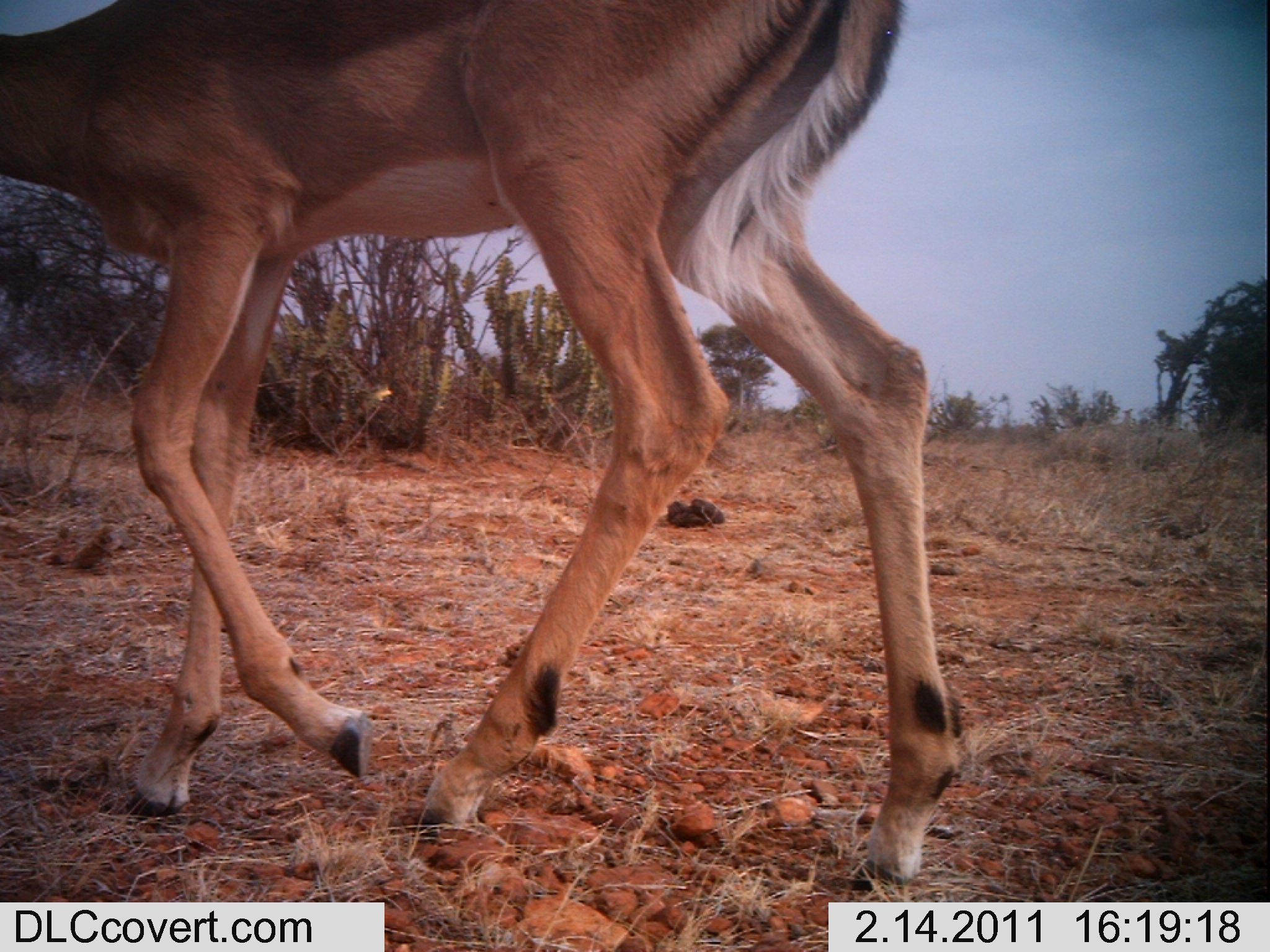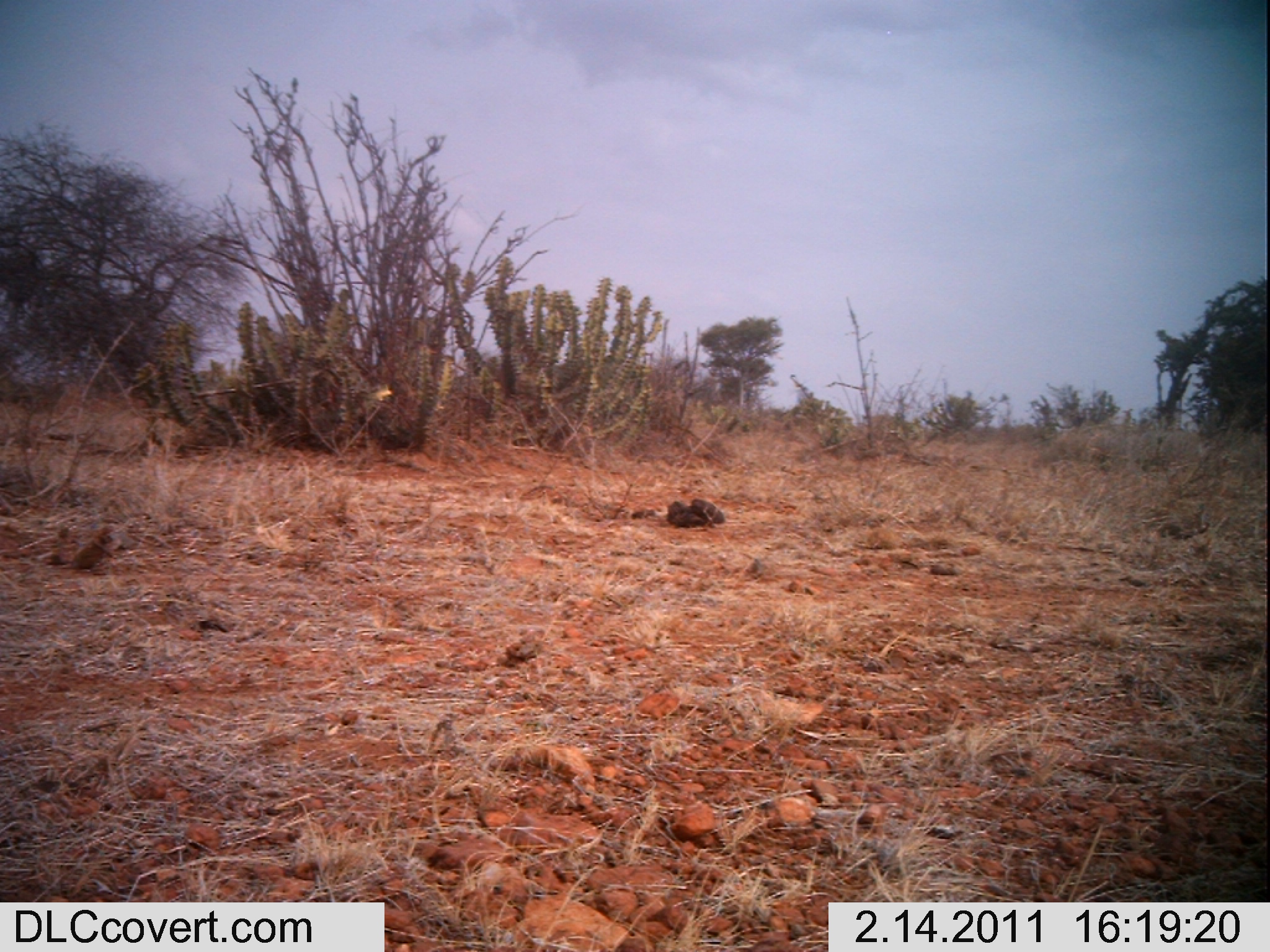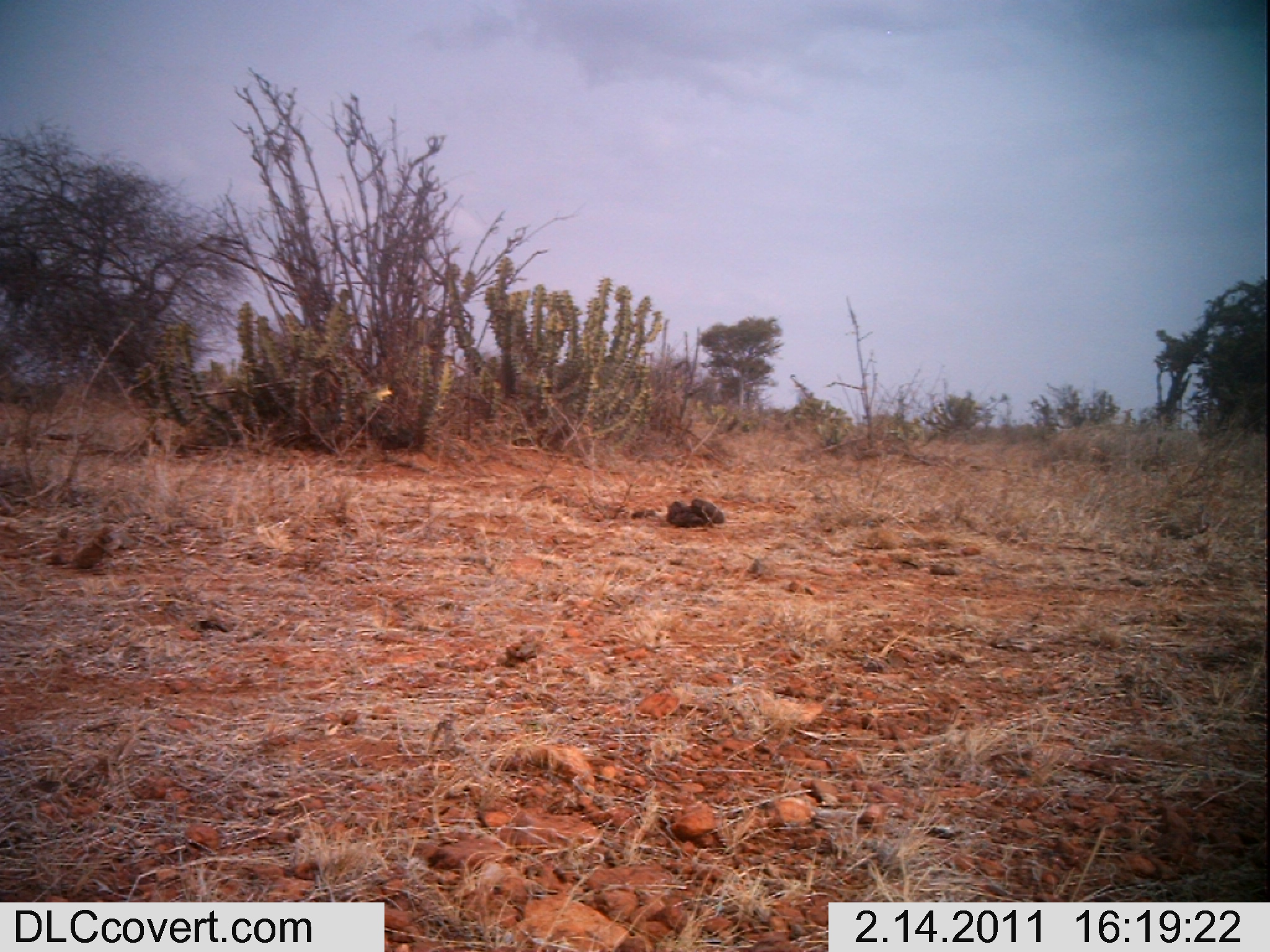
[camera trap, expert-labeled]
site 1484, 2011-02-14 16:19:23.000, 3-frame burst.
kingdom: Animalia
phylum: Chordata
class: Mammalia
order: Artiodactyla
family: Bovidae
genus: Aepyceros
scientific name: Aepyceros melampus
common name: impala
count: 1